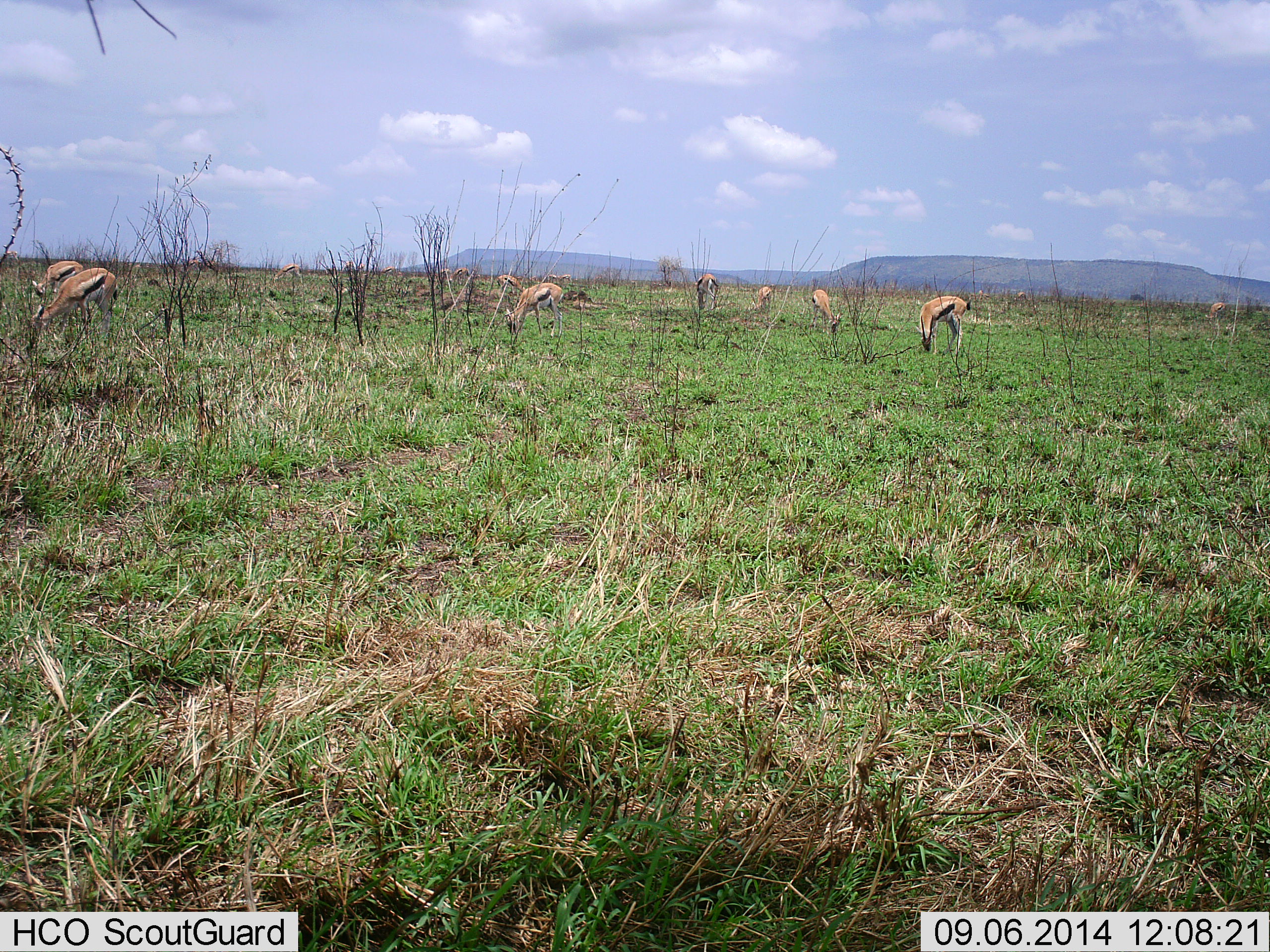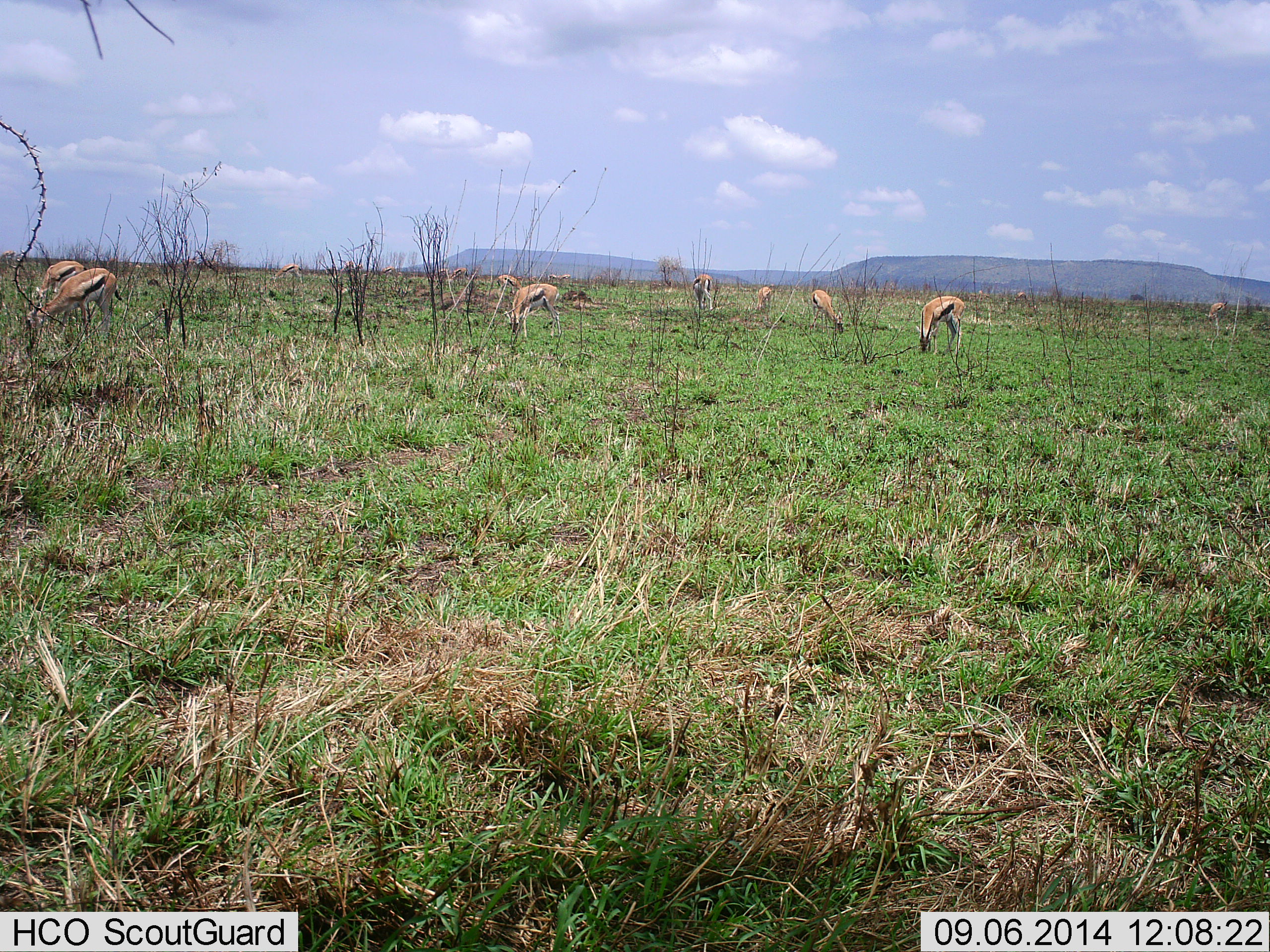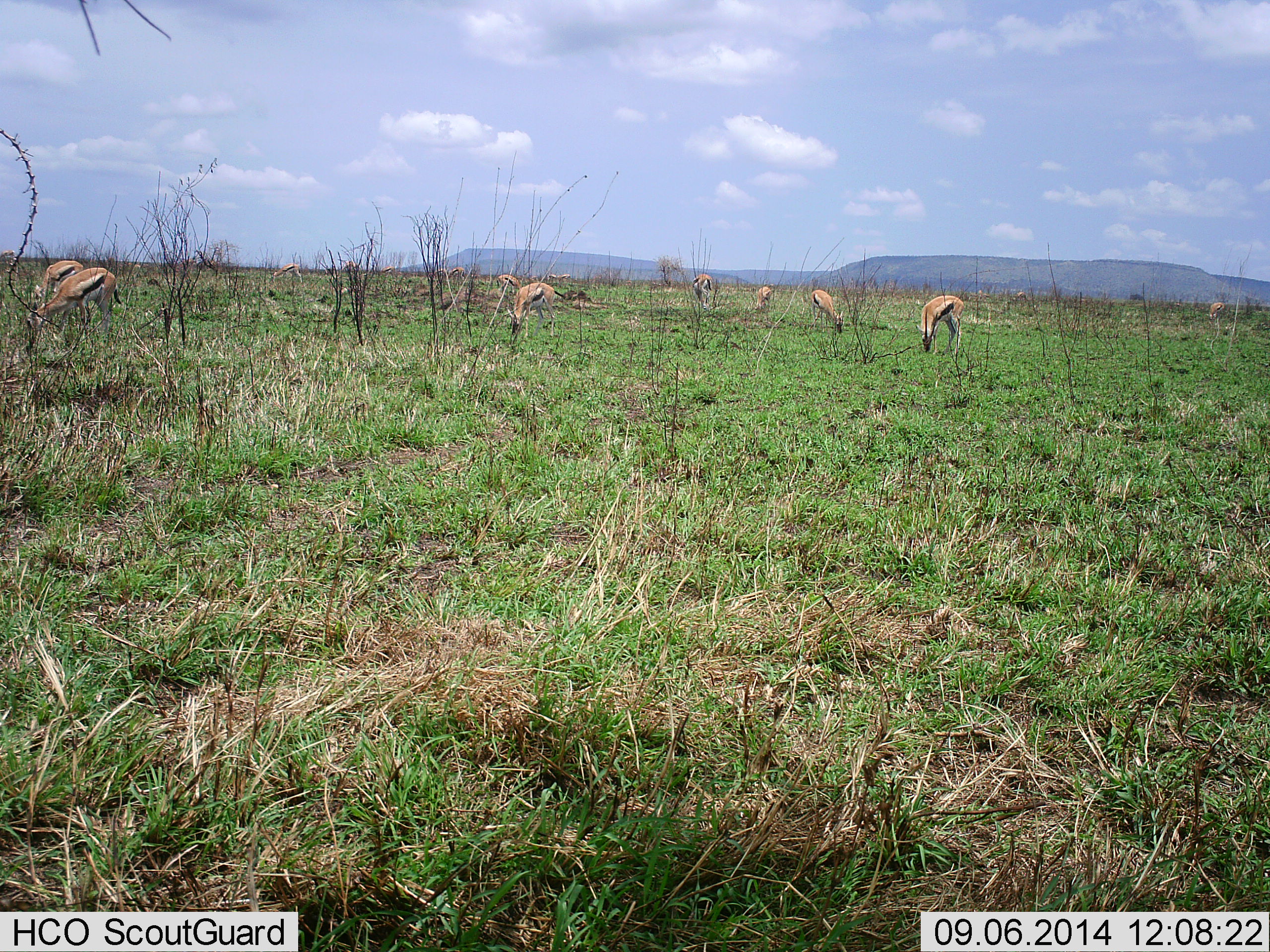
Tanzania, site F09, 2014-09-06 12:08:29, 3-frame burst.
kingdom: Animalia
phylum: Chordata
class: Mammalia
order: Artiodactyla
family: Bovidae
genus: Eudorcas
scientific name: Eudorcas thomsonii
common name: thomson's gazelle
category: gazellethomsons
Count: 9.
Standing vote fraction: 10%.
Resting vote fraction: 0%.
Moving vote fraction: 0%.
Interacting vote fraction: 0%.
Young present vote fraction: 0%.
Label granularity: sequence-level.